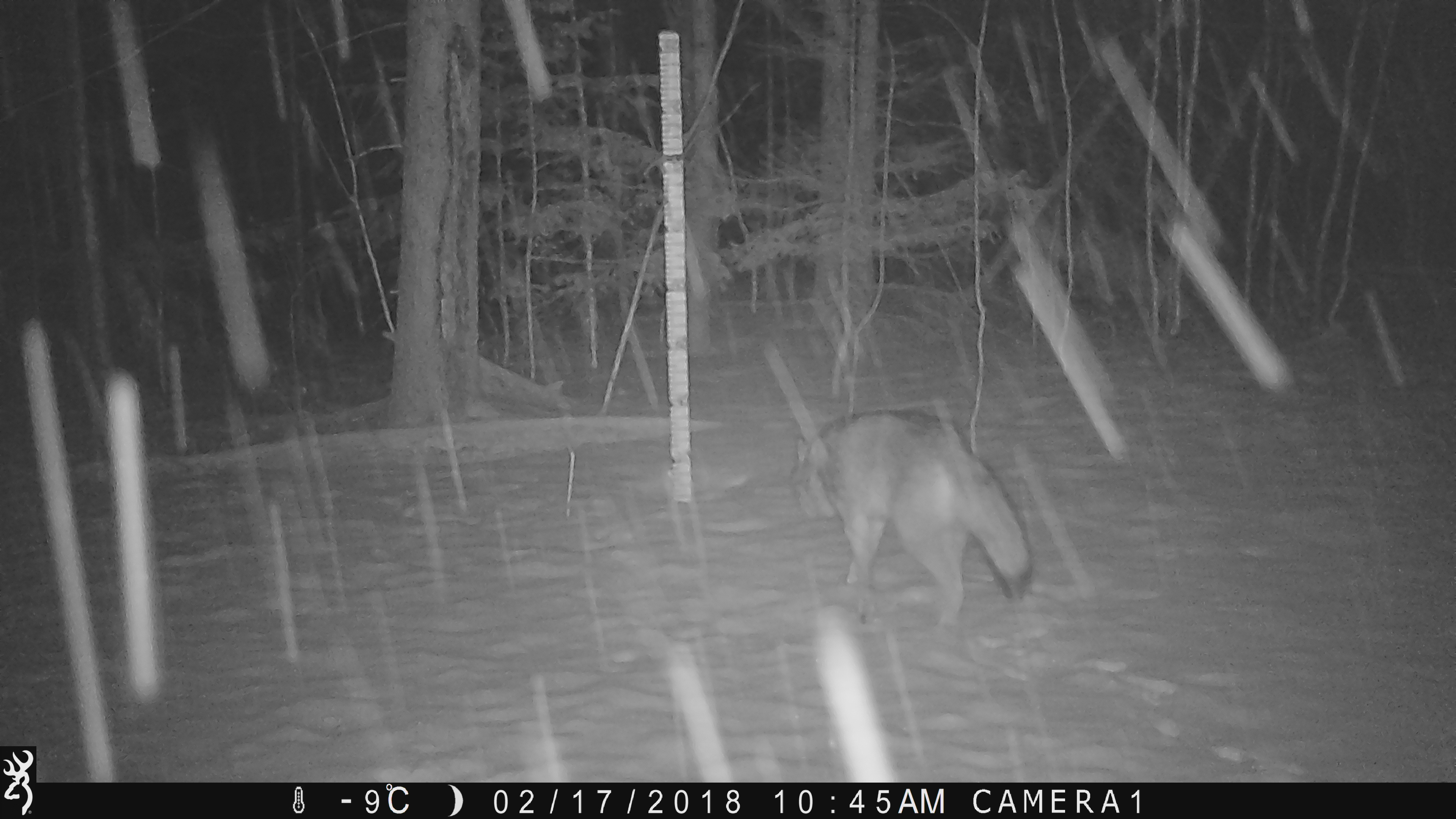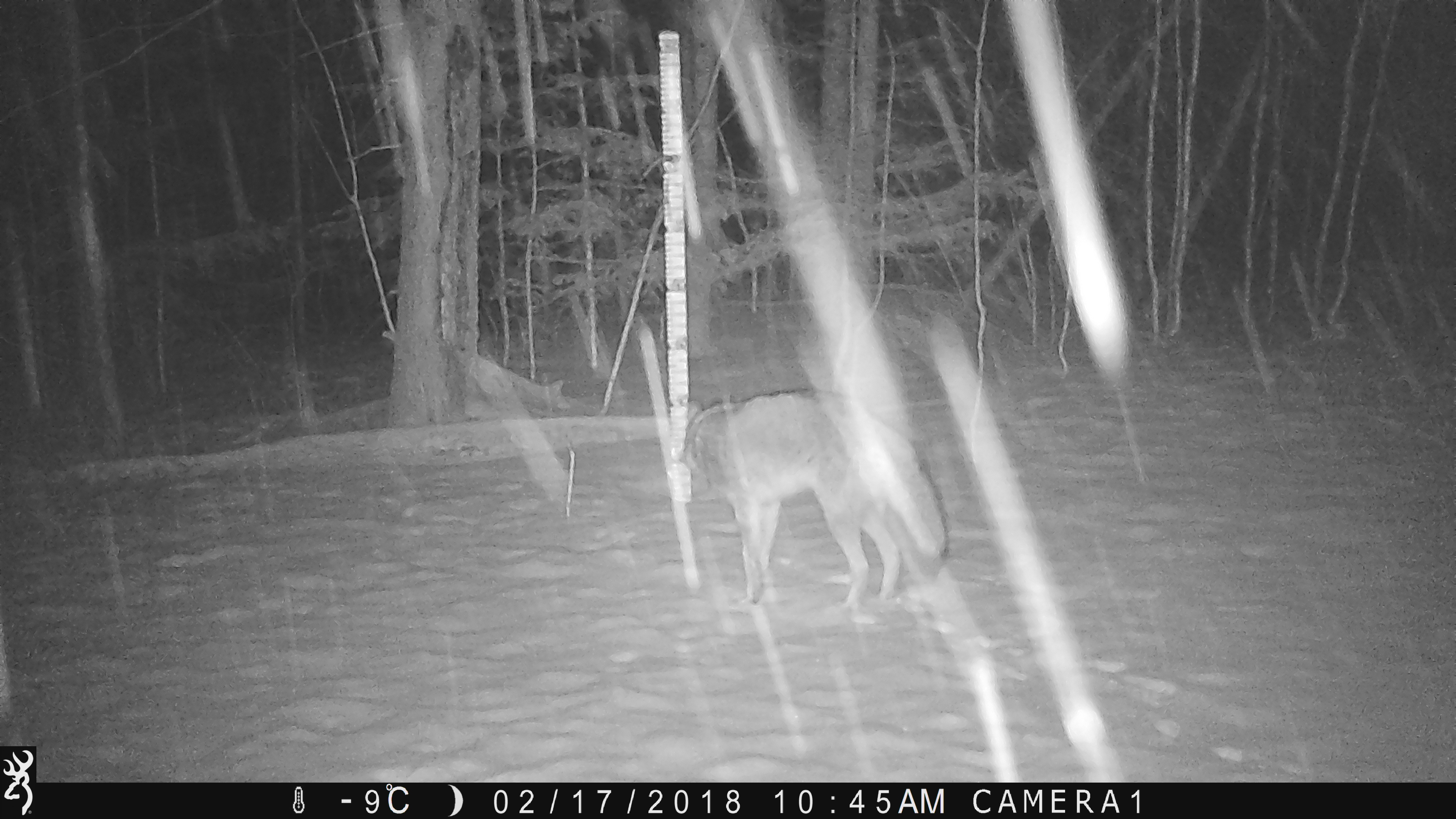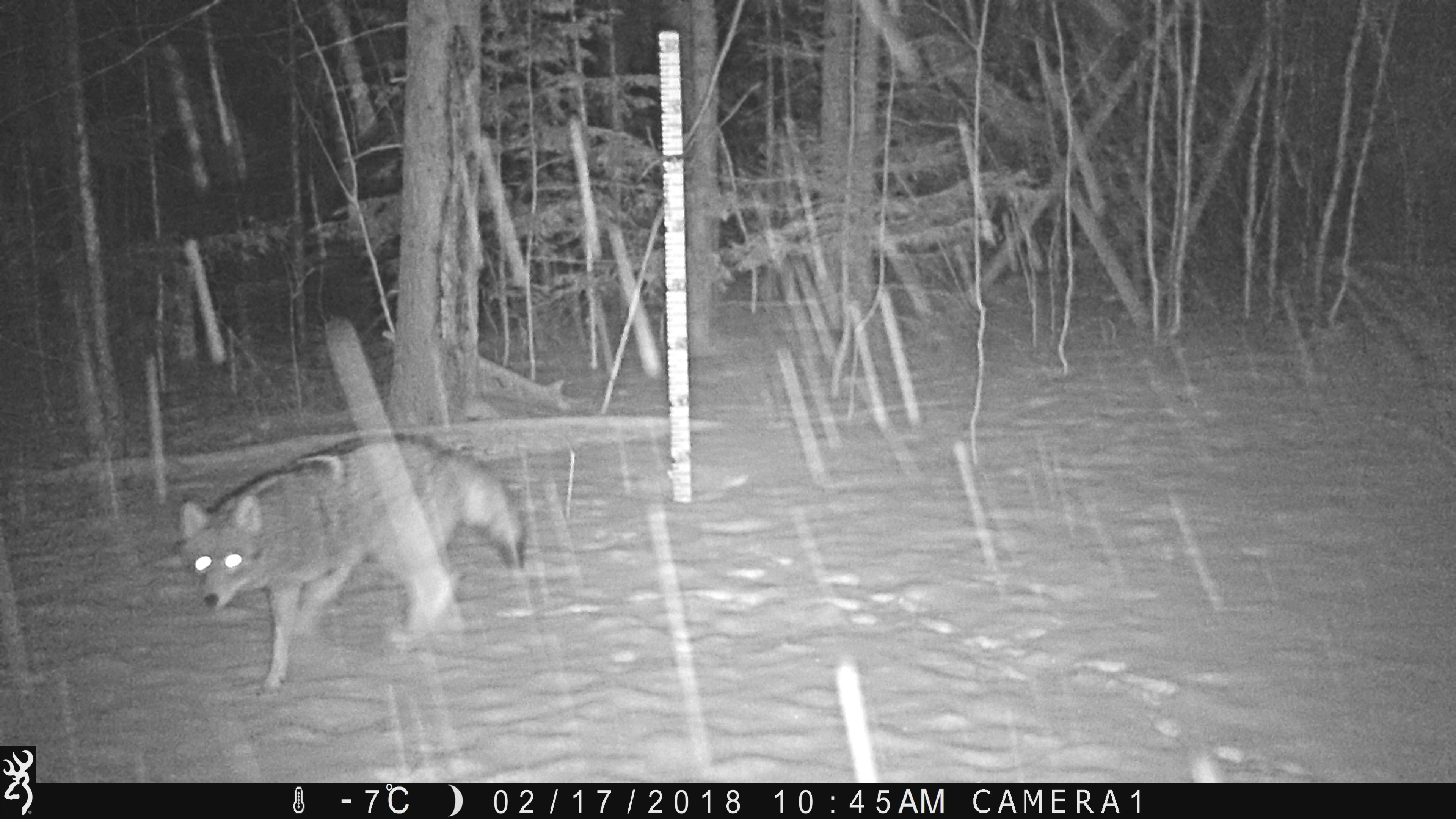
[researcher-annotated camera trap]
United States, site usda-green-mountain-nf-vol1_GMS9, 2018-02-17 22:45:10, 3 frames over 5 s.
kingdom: Animalia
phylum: Chordata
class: Mammalia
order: Carnivora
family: Canidae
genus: Canis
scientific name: Canis latrans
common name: coyote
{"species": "coyote (Canis latrans)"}